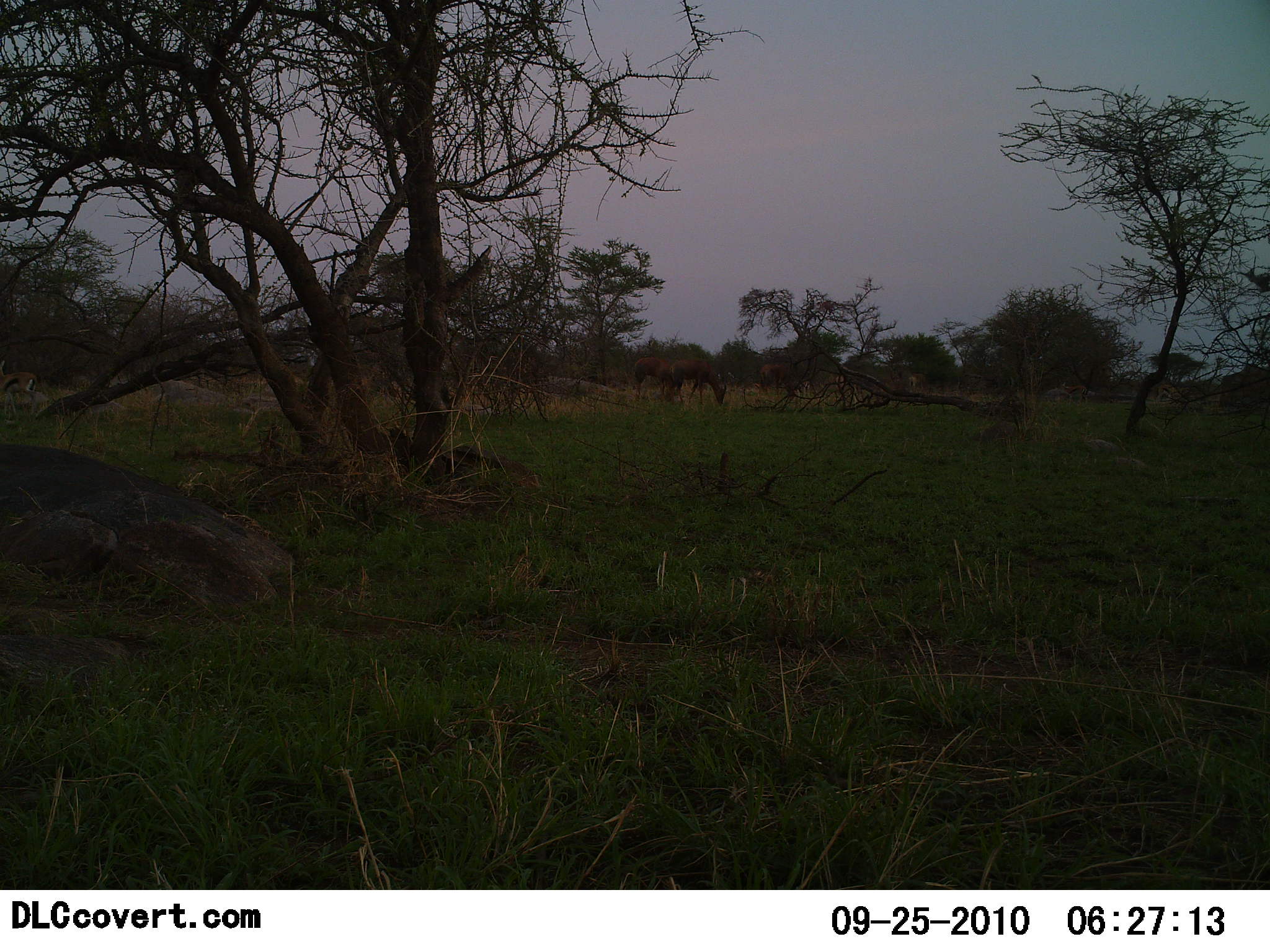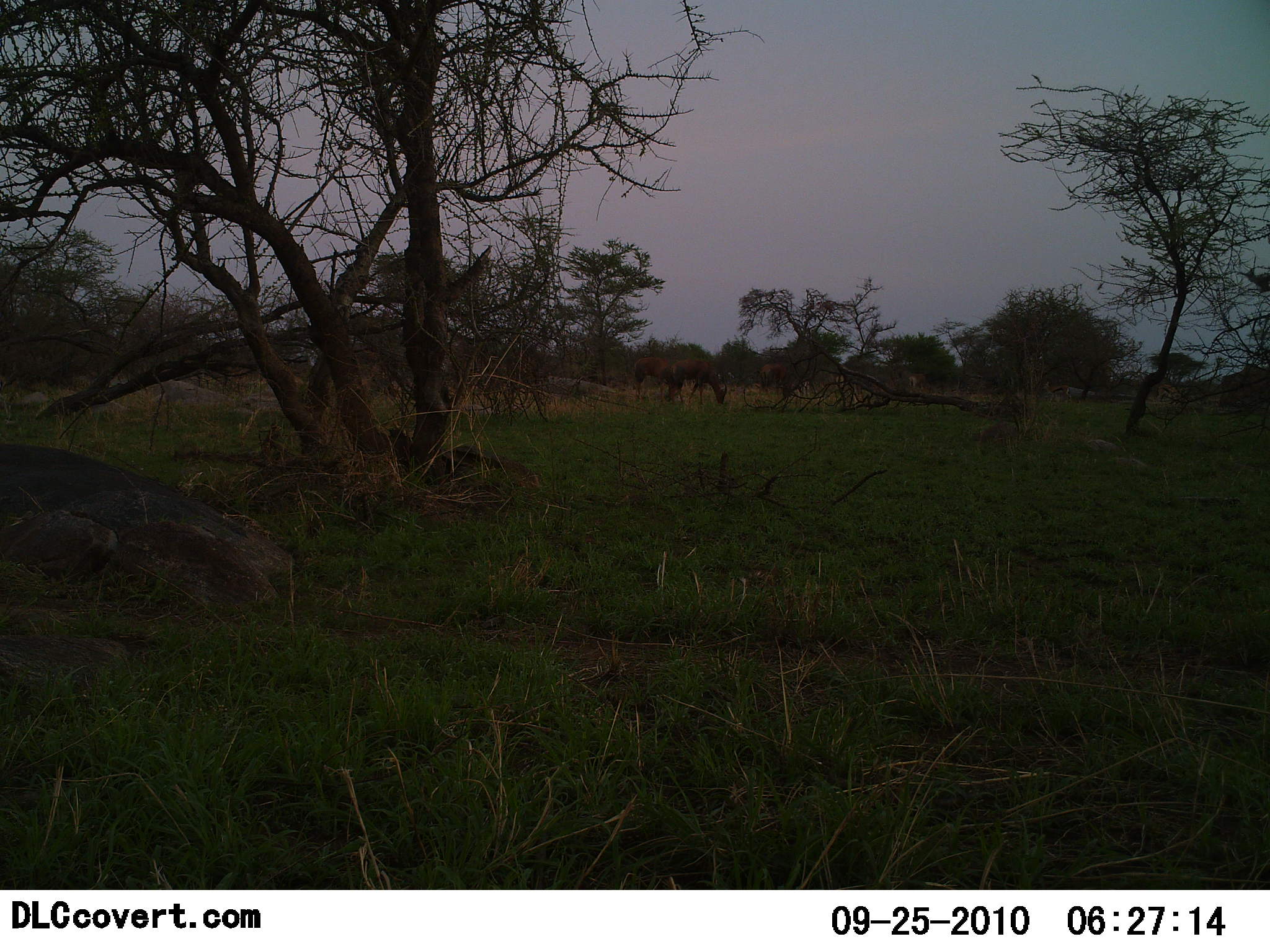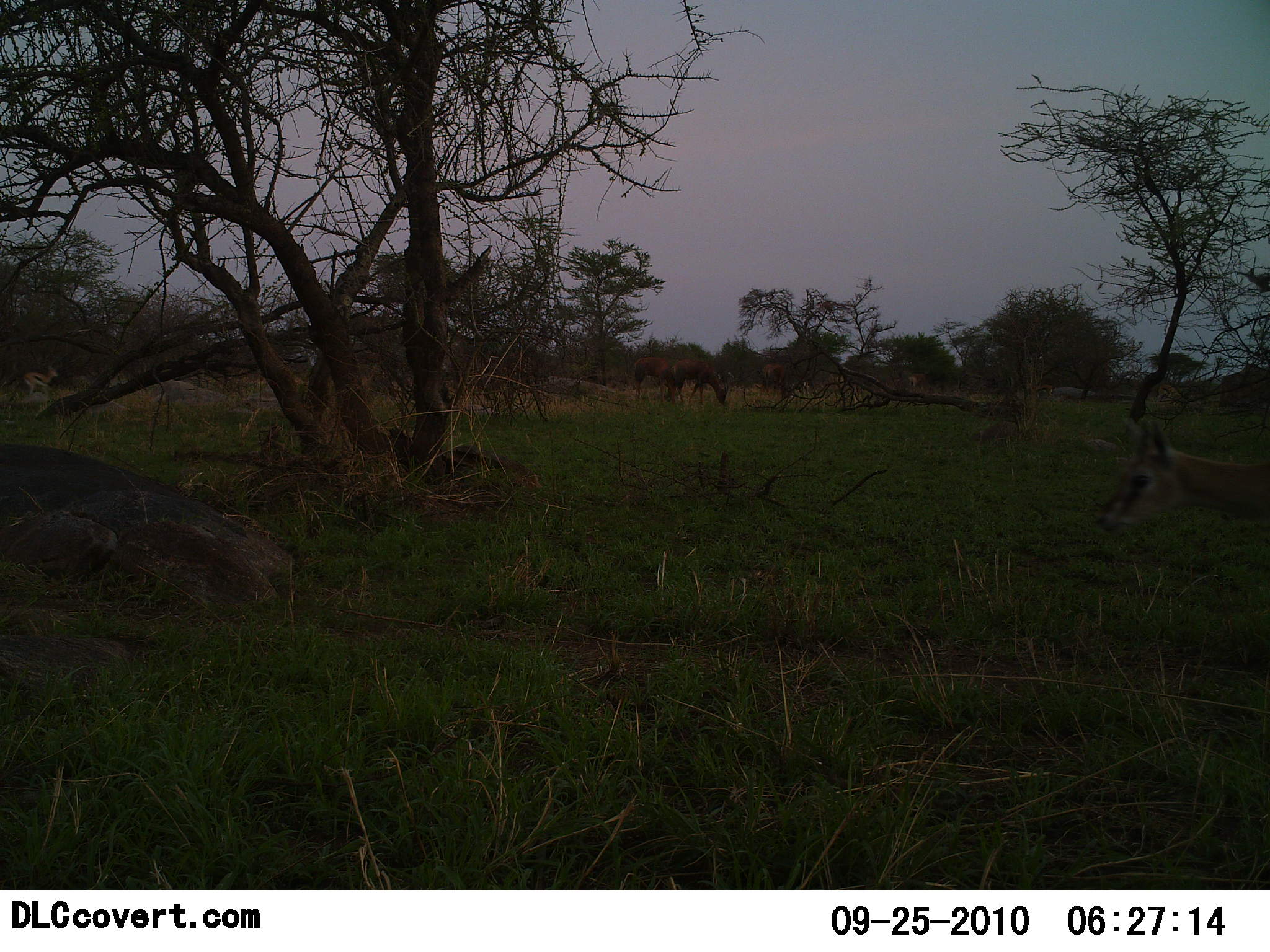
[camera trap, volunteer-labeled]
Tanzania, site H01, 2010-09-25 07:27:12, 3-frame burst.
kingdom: Animalia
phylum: Chordata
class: Mammalia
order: Artiodactyla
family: Bovidae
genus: Nanger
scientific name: Nanger granti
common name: grant's gazelle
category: gazellegrants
Gazellegrants (grant's gazelle) (Nanger granti), count 1. Behavior (volunteer vote fractions): standing 0%, resting 0%, moving 80%, interacting 0%. Young present (vote fraction): 0%. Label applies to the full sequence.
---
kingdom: Animalia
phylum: Chordata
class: Mammalia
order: Artiodactyla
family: Bovidae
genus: Eudorcas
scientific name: Eudorcas thomsonii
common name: thomson's gazelle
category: gazellethomsons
Gazellethomsons (thomson's gazelle) (Eudorcas thomsonii), count 2. Behavior (volunteer vote fractions): standing 12%, resting 0%, moving 88%, interacting 0%. Young present (vote fraction): 0%. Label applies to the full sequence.